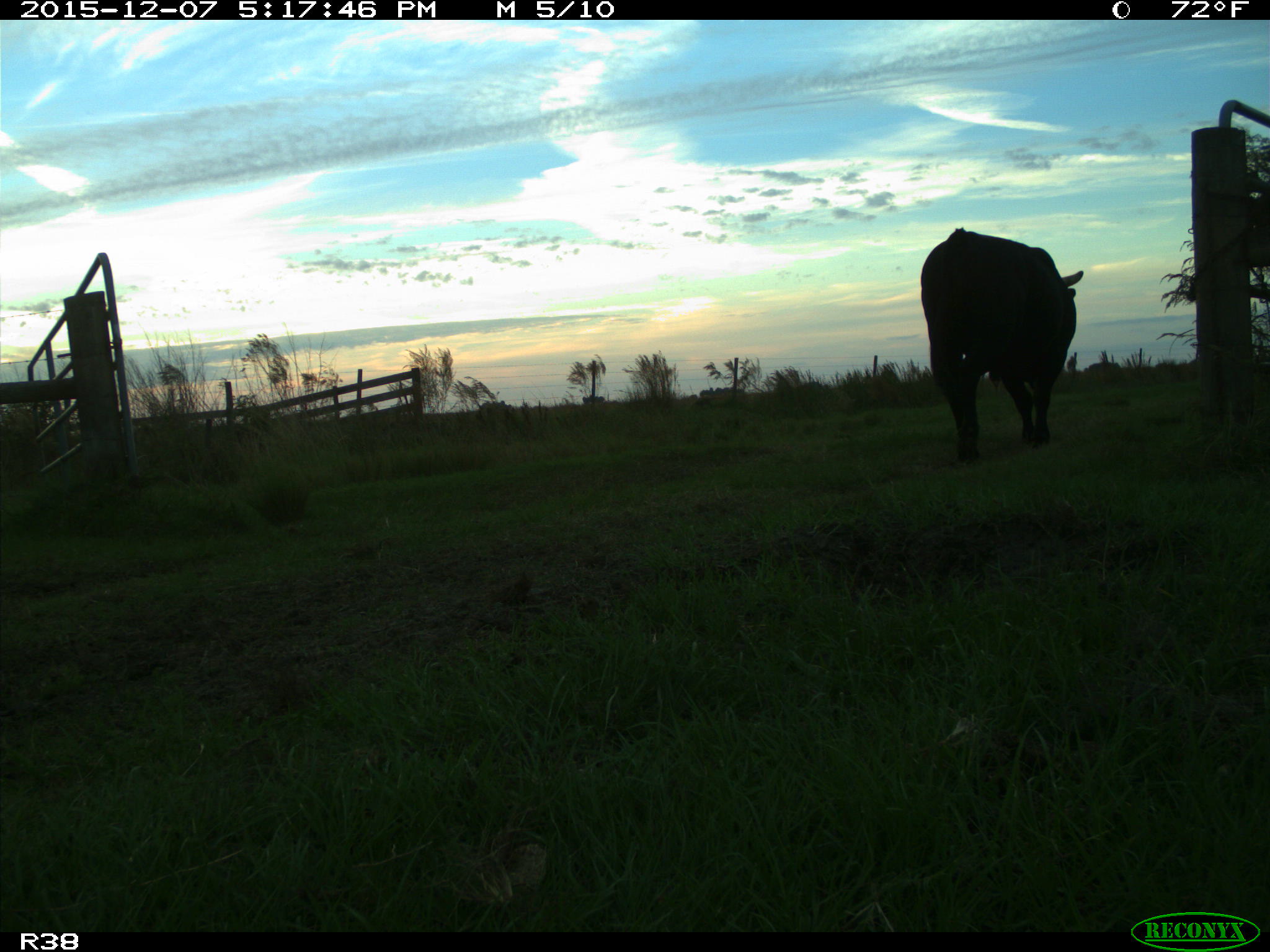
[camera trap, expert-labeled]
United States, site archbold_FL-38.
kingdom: Animalia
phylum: Chordata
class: Mammalia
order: Artiodactyla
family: Bovidae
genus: Bos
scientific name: Bos taurus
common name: domestic cow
Bos taurus (domestic cow).